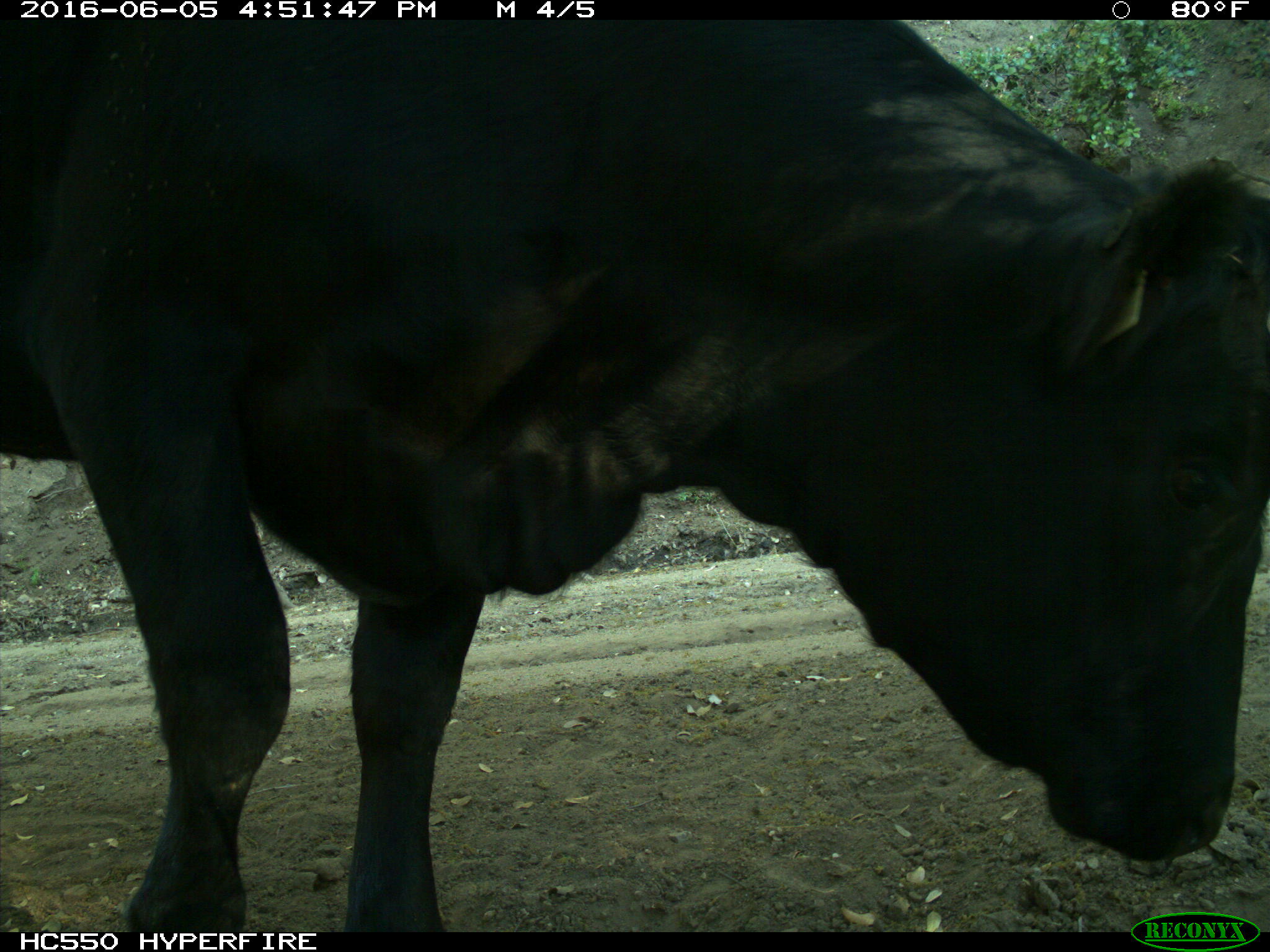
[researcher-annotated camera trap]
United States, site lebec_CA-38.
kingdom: Animalia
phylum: Chordata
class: Mammalia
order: Artiodactyla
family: Bovidae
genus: Bos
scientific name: Bos taurus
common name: domestic cow